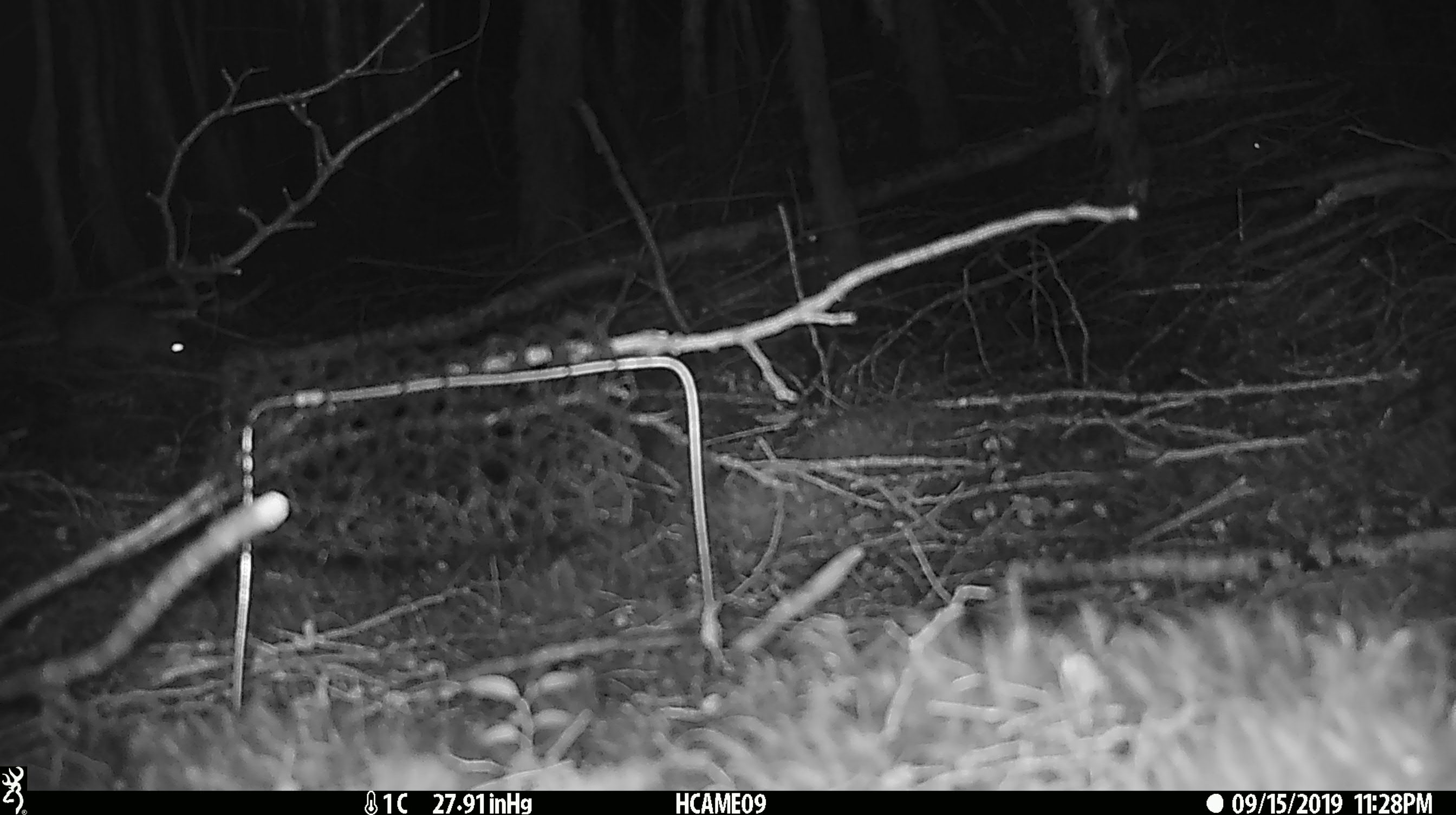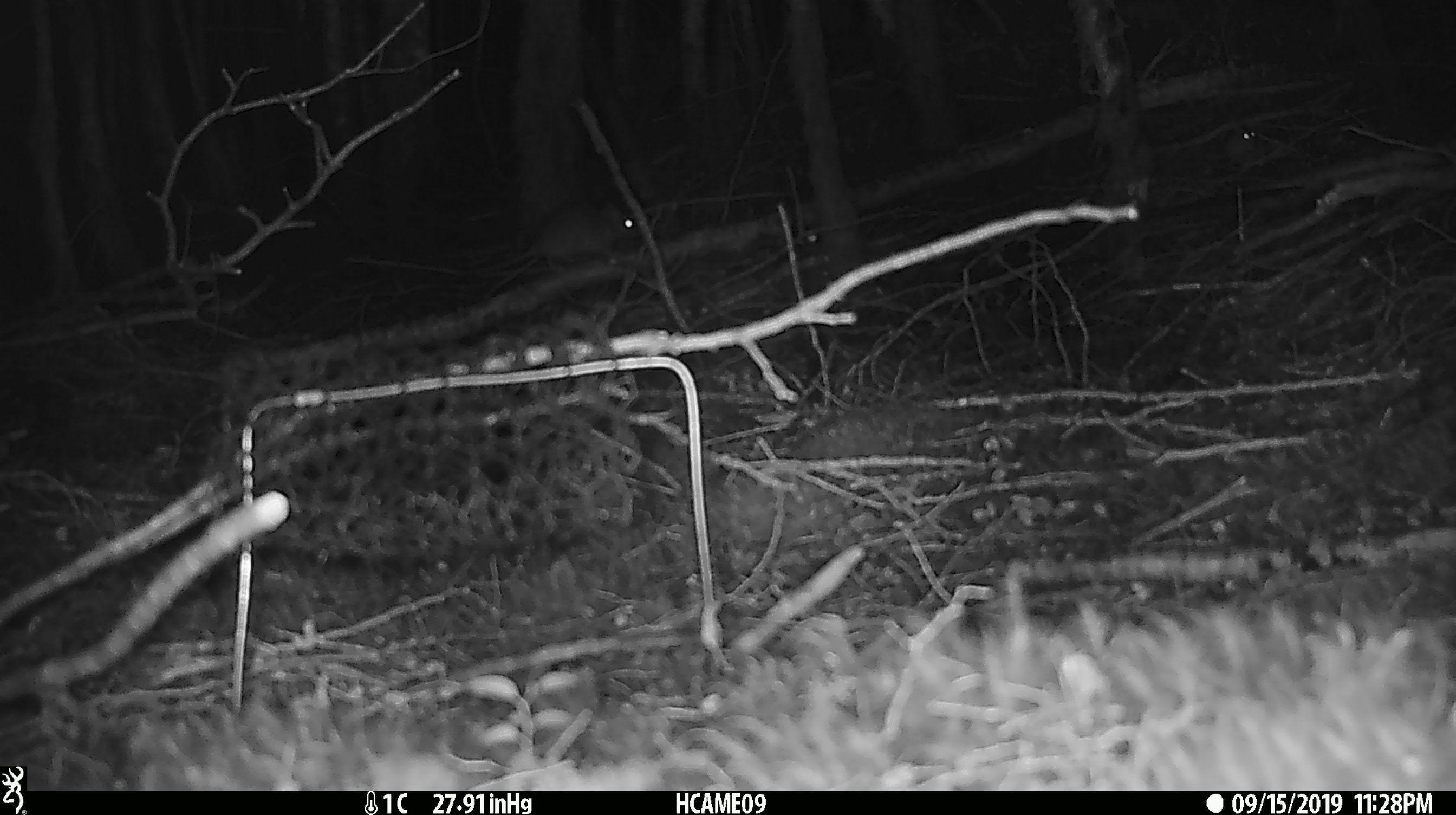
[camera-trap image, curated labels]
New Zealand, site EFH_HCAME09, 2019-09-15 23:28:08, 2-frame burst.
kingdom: Animalia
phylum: Chordata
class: Mammalia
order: Rodentia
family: Muridae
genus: Mus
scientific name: Mus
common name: mouse